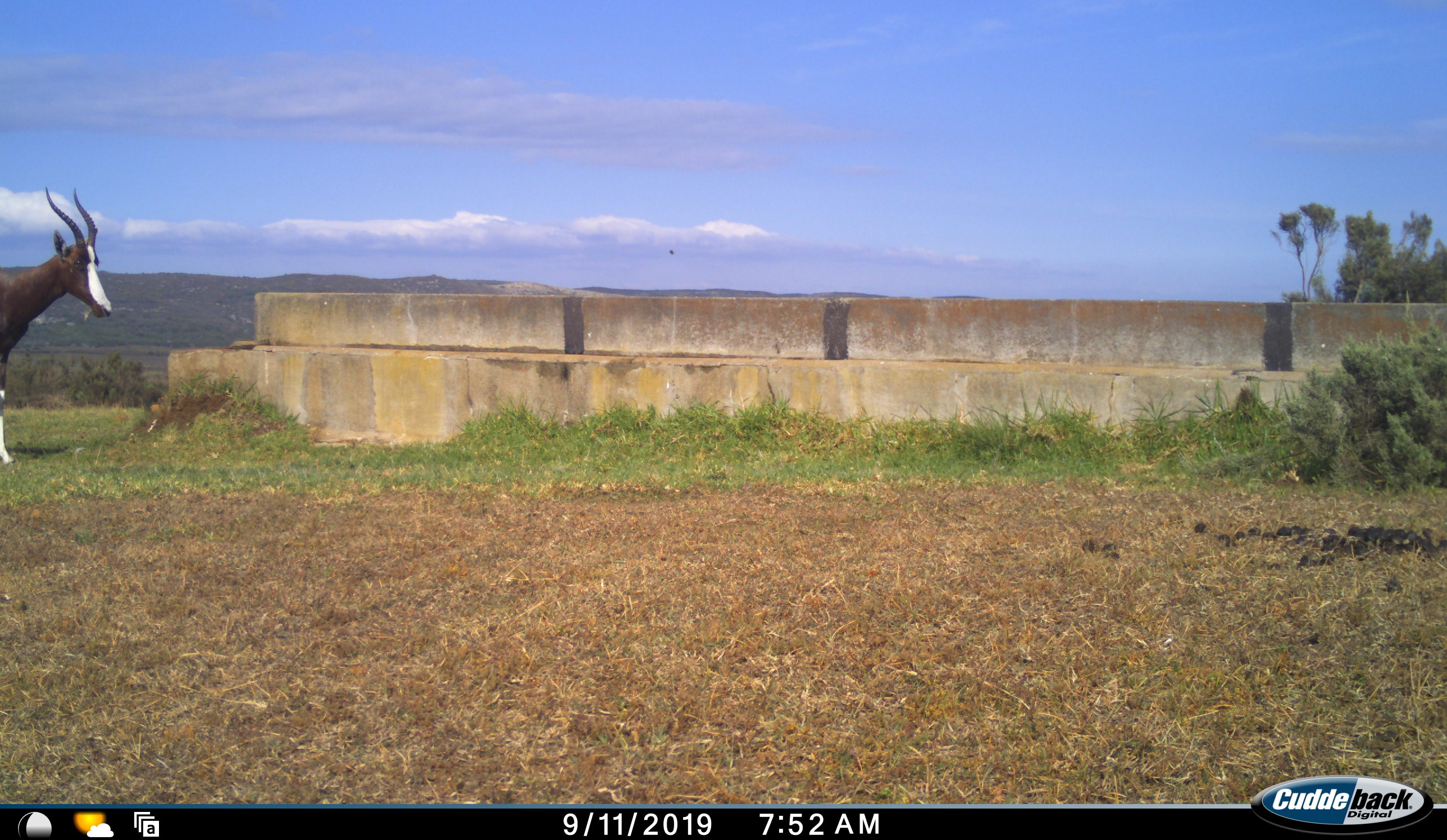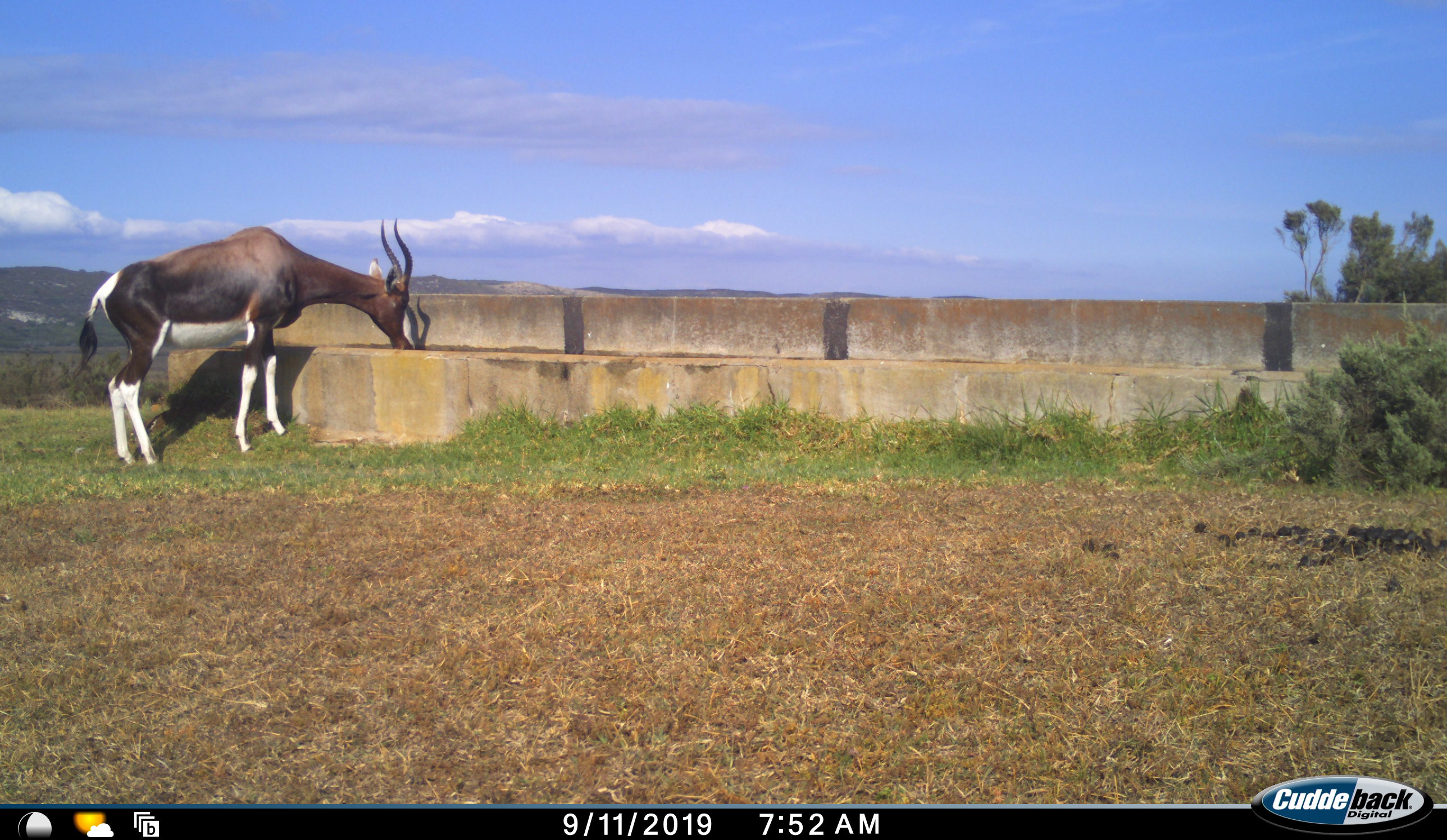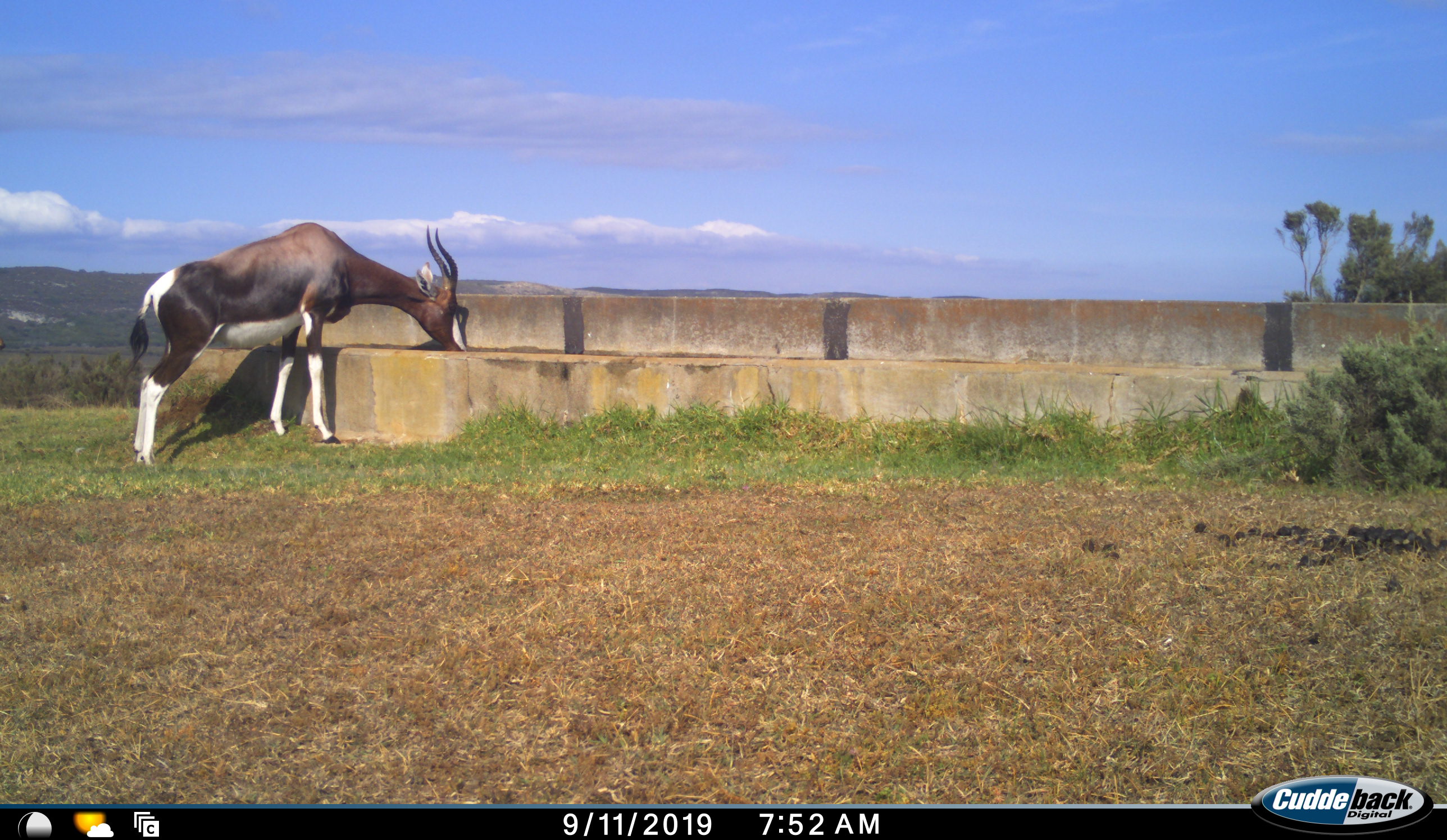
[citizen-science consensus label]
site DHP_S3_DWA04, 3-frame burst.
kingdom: Animalia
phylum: Chordata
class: Mammalia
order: Artiodactyla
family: Bovidae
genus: Damaliscus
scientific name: Damaliscus pygargus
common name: bontebok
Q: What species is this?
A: Bontebok (Damaliscus pygargus).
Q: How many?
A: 1.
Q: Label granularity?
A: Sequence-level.